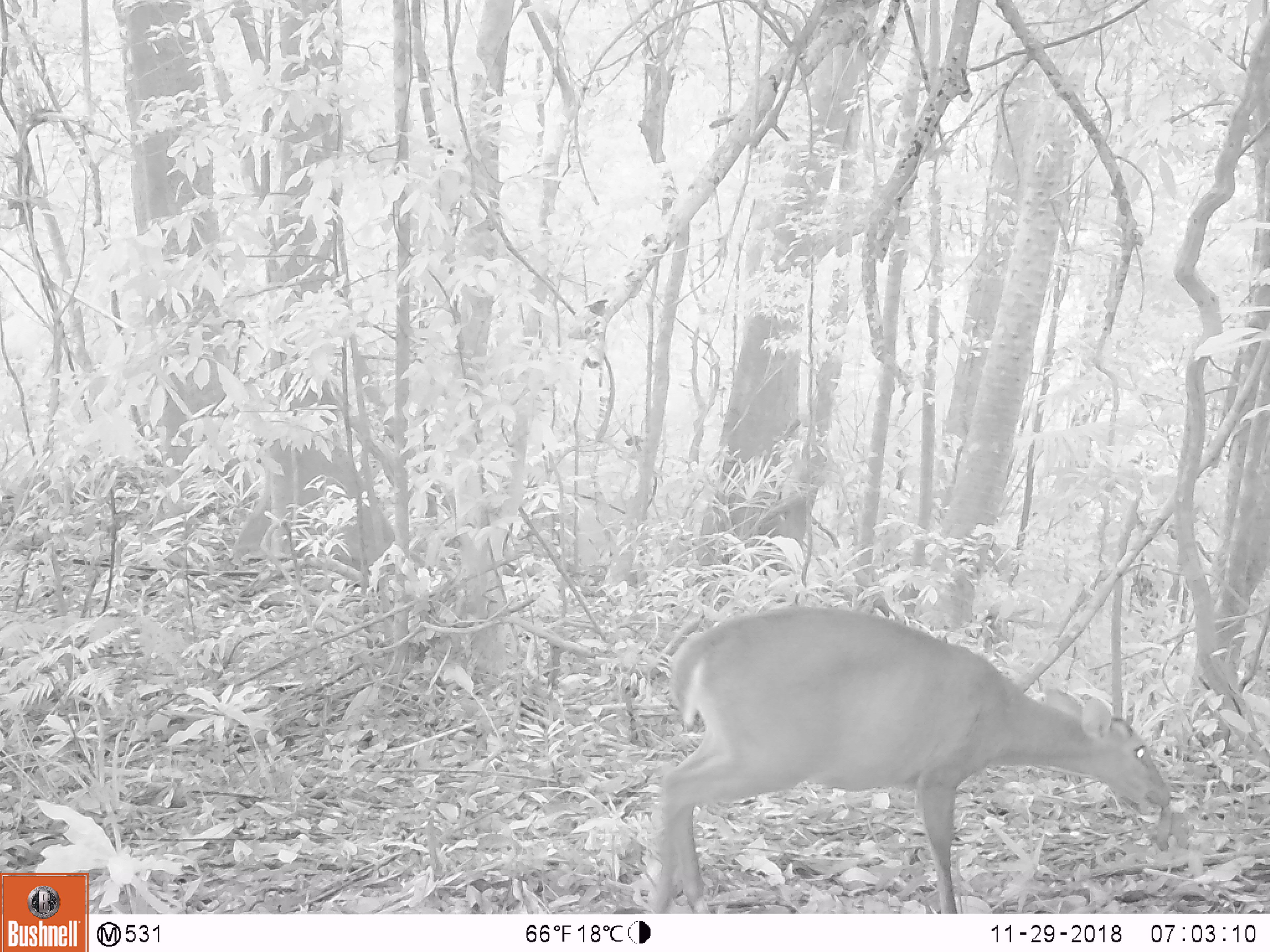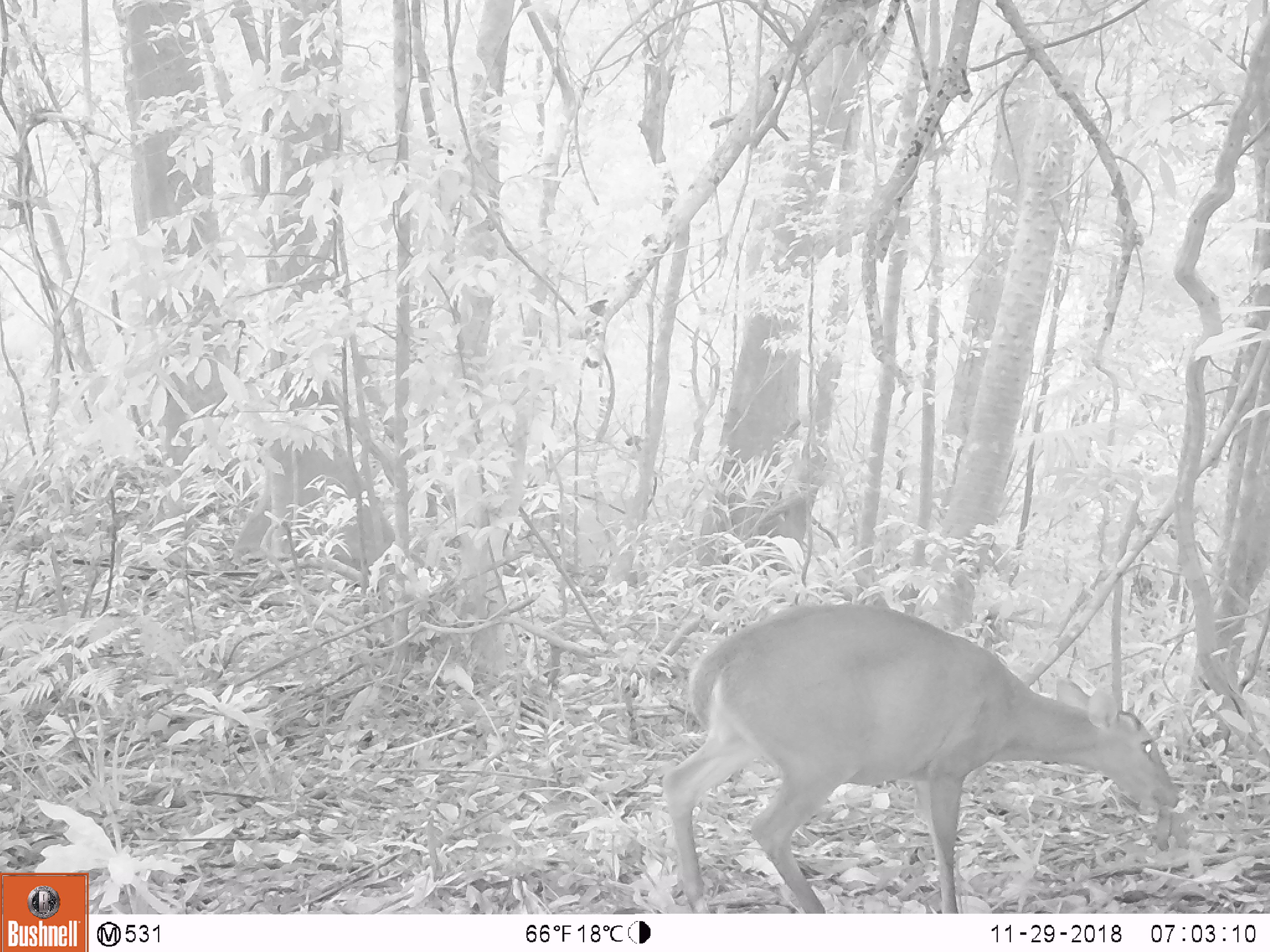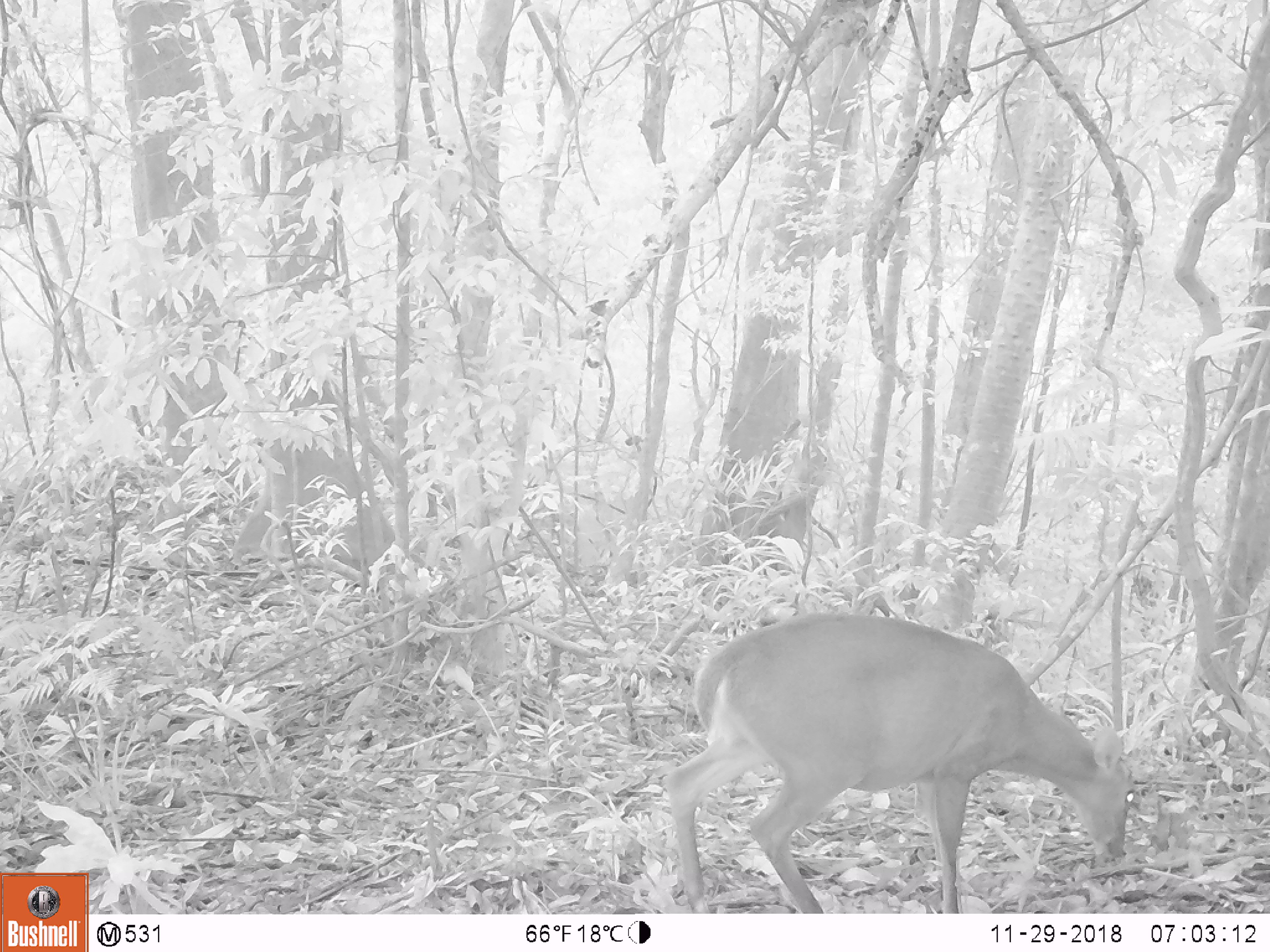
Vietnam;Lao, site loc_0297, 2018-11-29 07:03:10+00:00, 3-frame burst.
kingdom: Animalia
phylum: Chordata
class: Mammalia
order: Artiodactyla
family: Cervidae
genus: Muntiacus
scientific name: Muntiacus vuquangensis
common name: large-antlered muntjac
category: large antlered muntjac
Large antlered muntjac (large-antlered muntjac) (Muntiacus vuquangensis). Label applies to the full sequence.